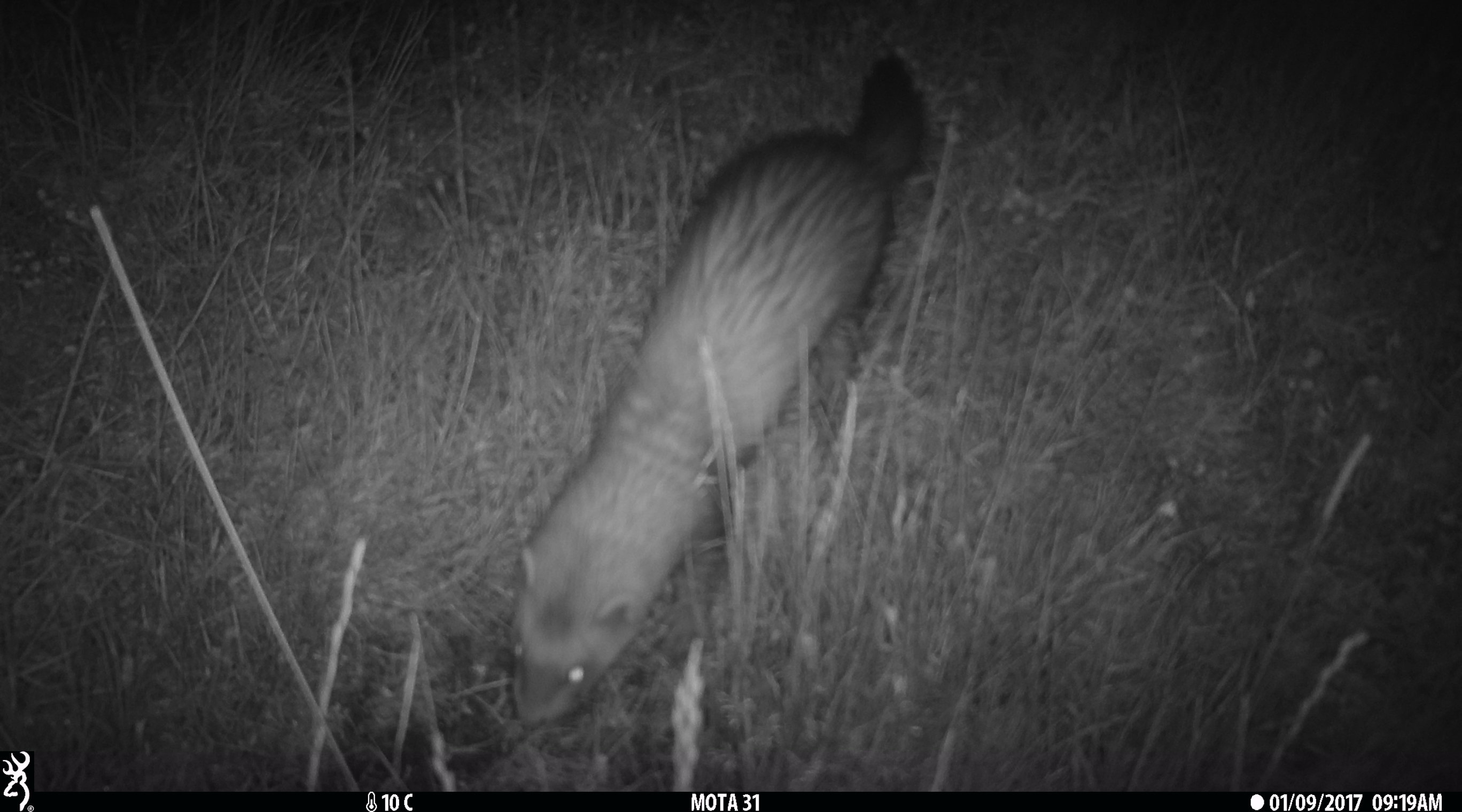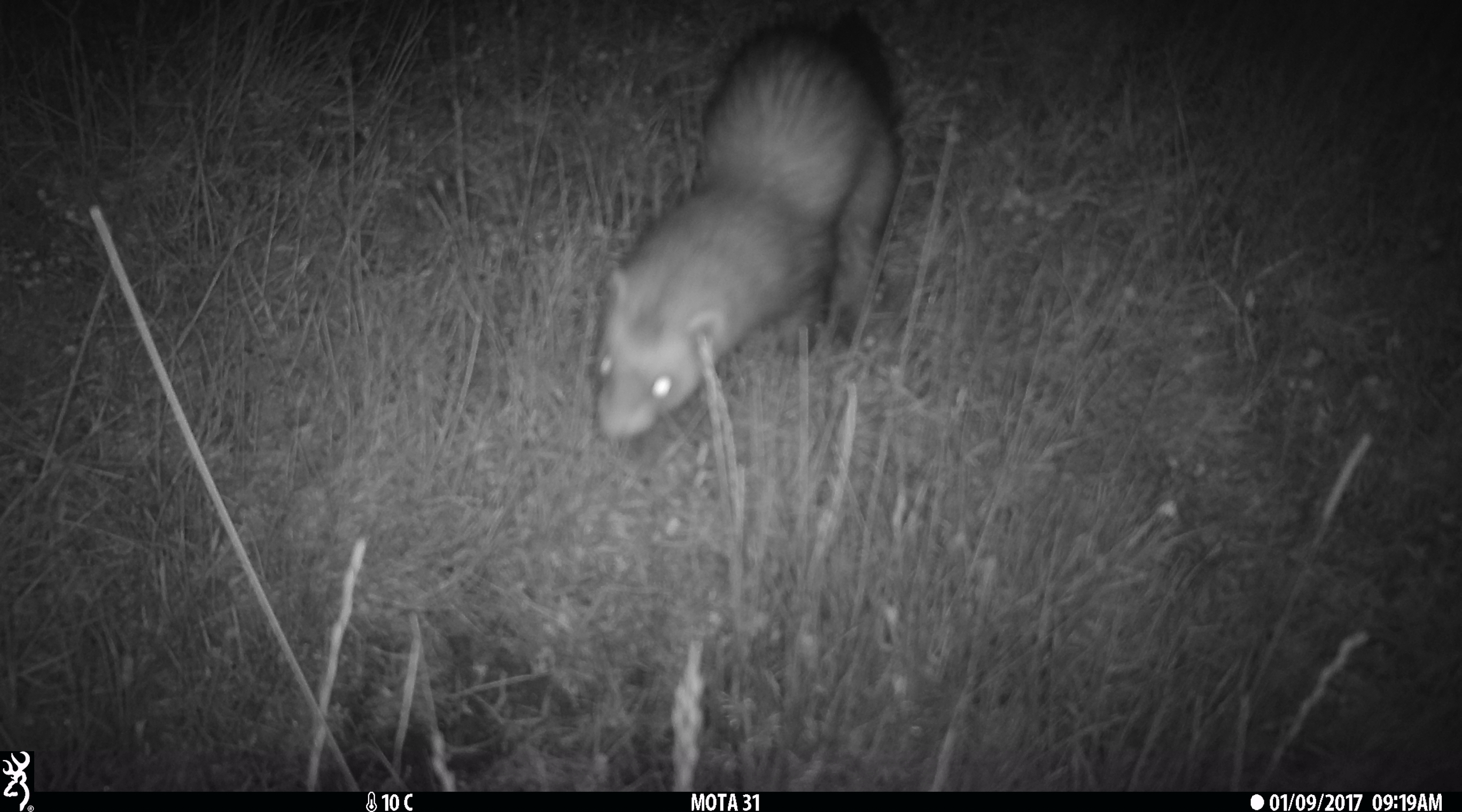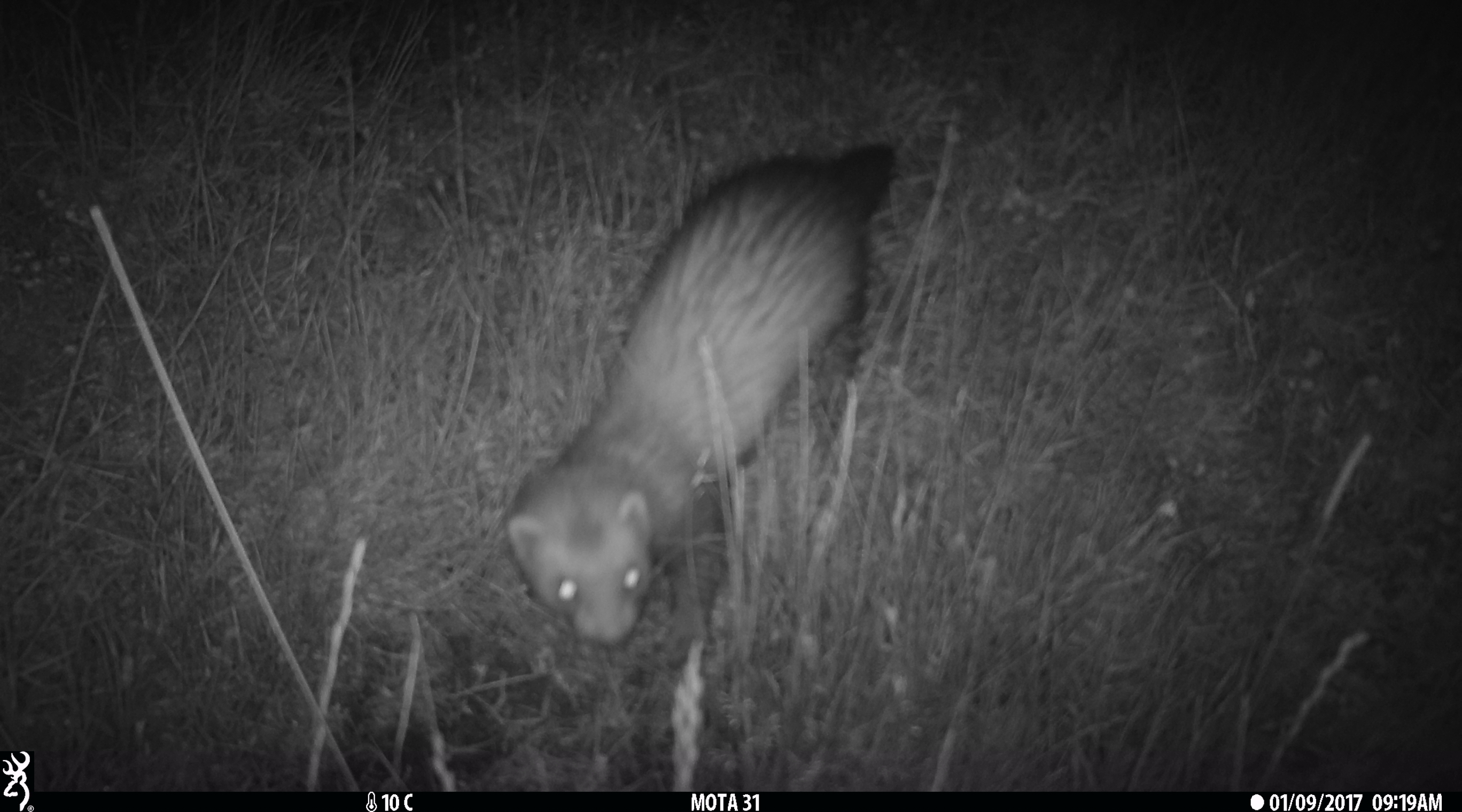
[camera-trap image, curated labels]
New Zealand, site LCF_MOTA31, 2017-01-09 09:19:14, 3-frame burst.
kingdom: Animalia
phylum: Chordata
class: Mammalia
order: Carnivora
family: Mustelidae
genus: Mustela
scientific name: Mustela furo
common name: ferret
Ferret (Mustela furo).